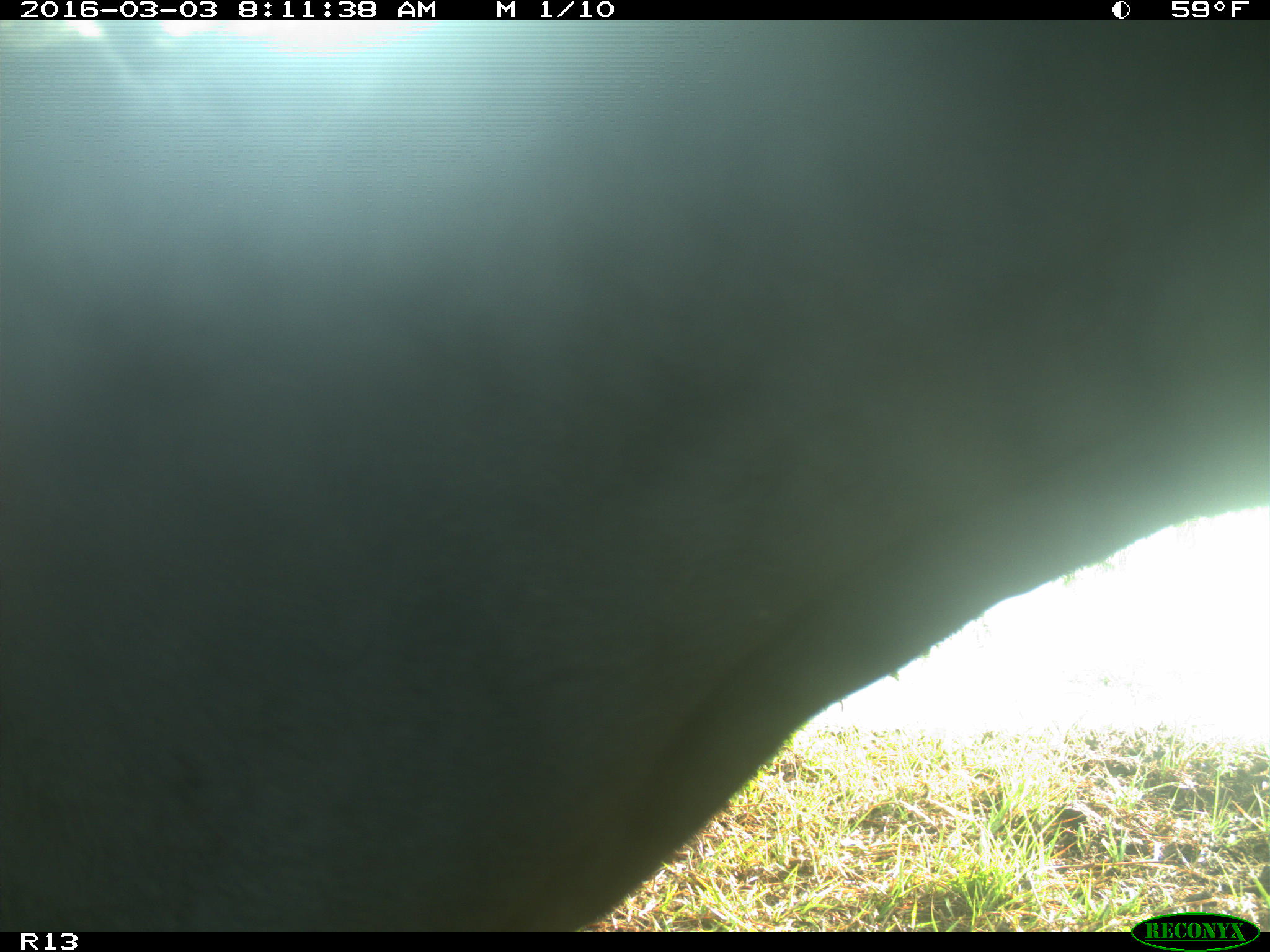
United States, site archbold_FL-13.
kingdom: Animalia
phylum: Chordata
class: Mammalia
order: Artiodactyla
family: Bovidae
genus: Bos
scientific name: Bos taurus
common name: domestic cow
Bos taurus (domestic cow).